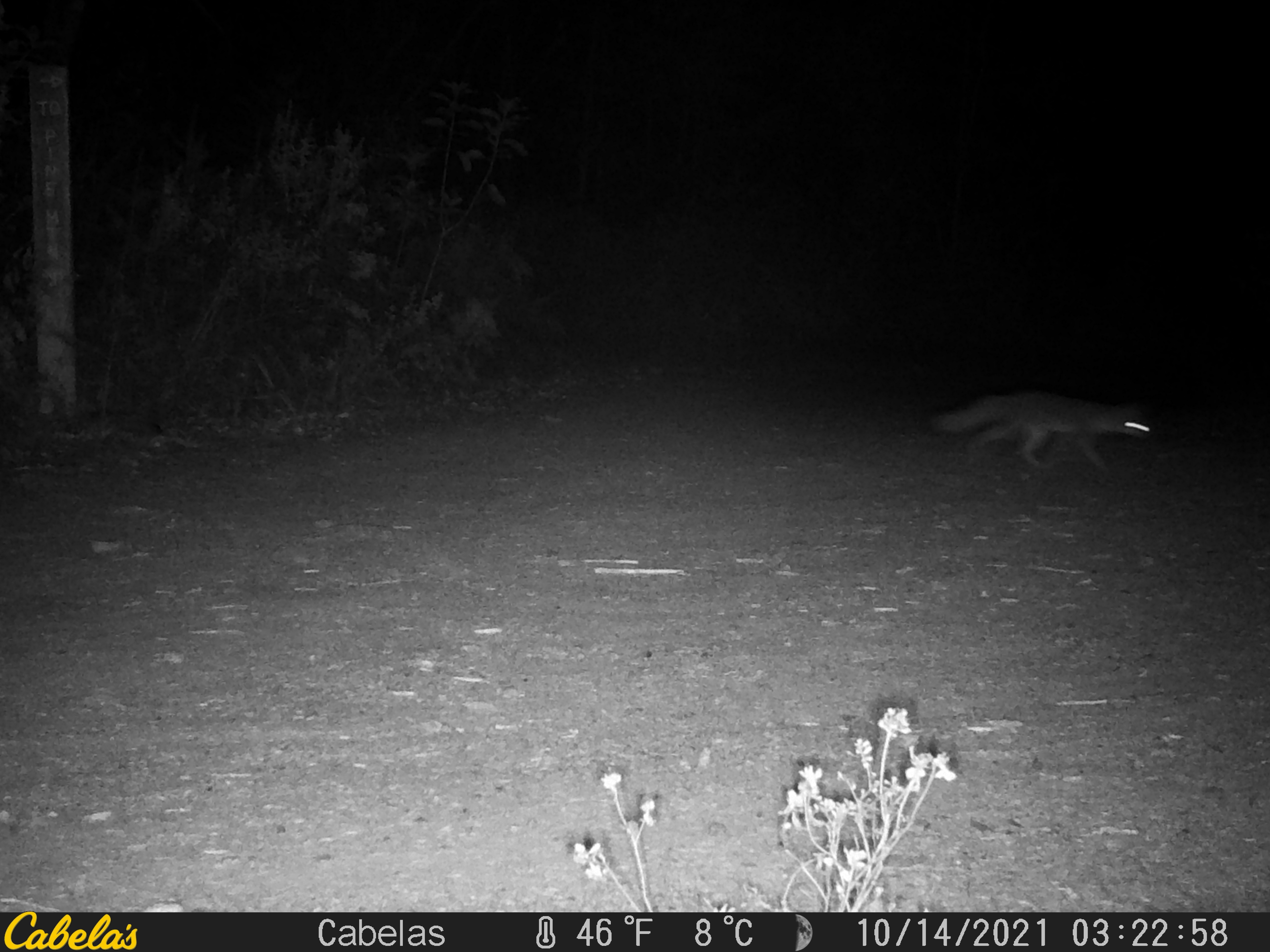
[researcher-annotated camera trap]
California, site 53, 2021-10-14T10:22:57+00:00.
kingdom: Animalia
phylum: Chordata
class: Mammalia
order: Carnivora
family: Canidae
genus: Urocyon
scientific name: Urocyon cinereoargenteus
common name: gray fox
Gray fox (Urocyon cinereoargenteus).